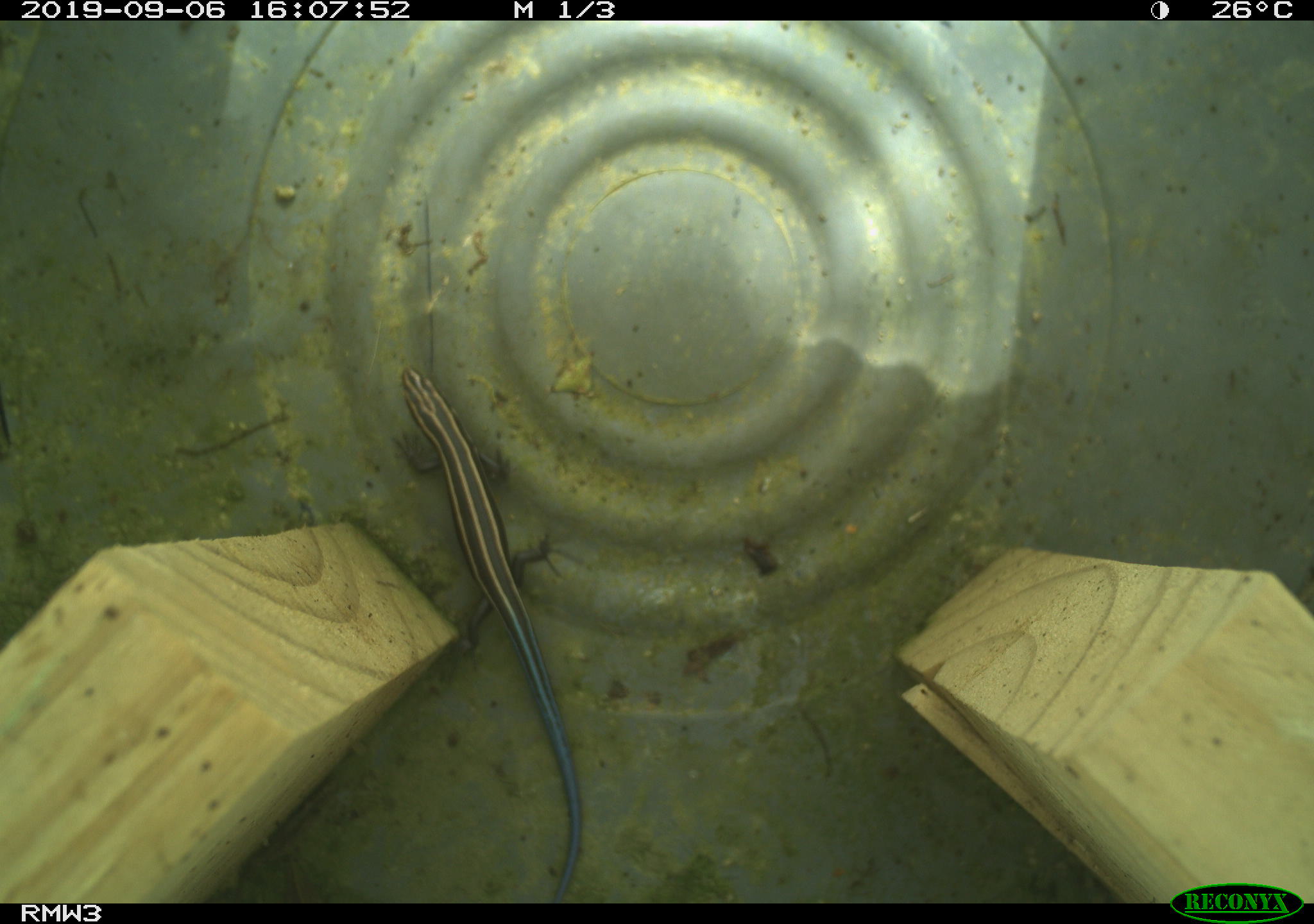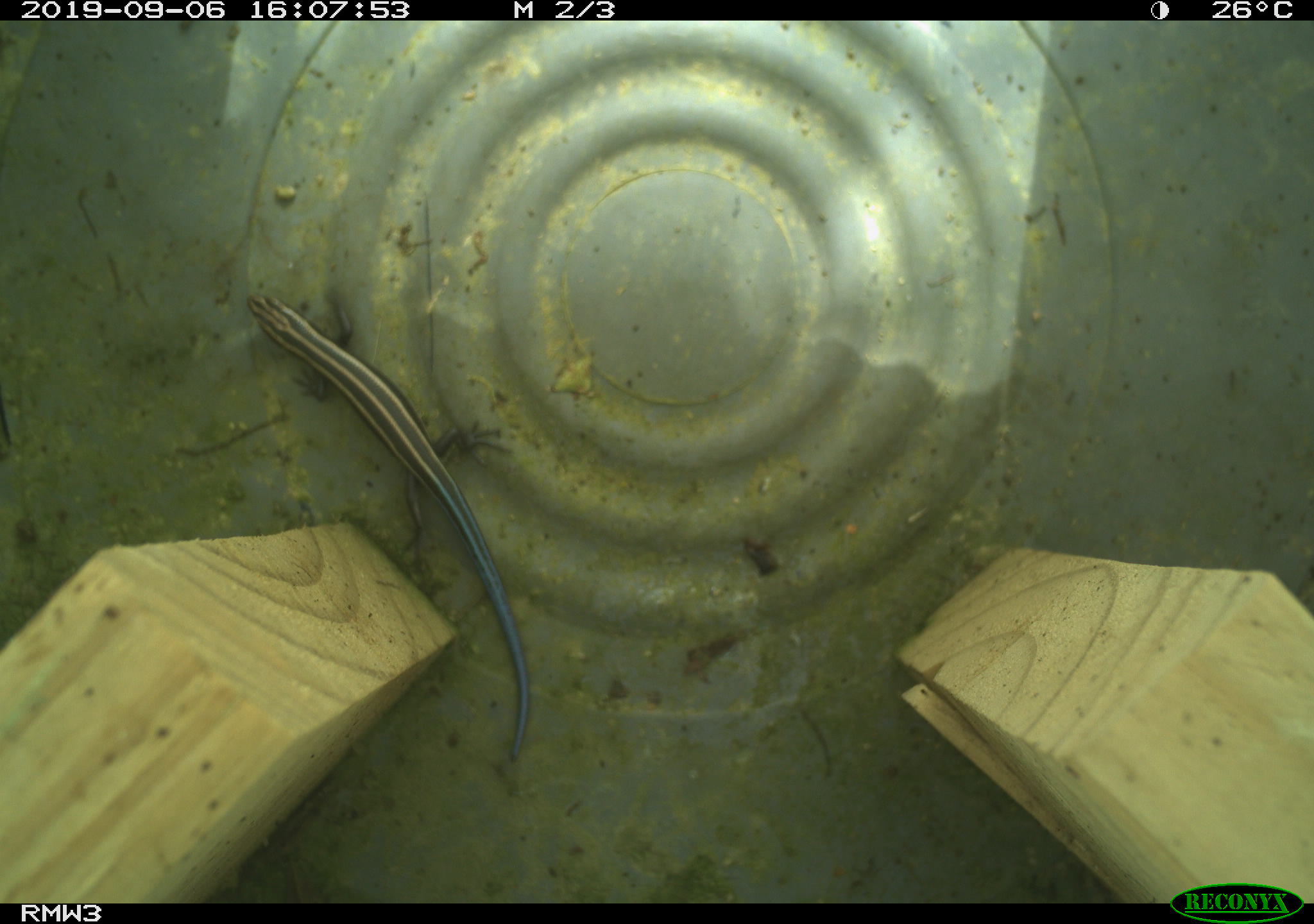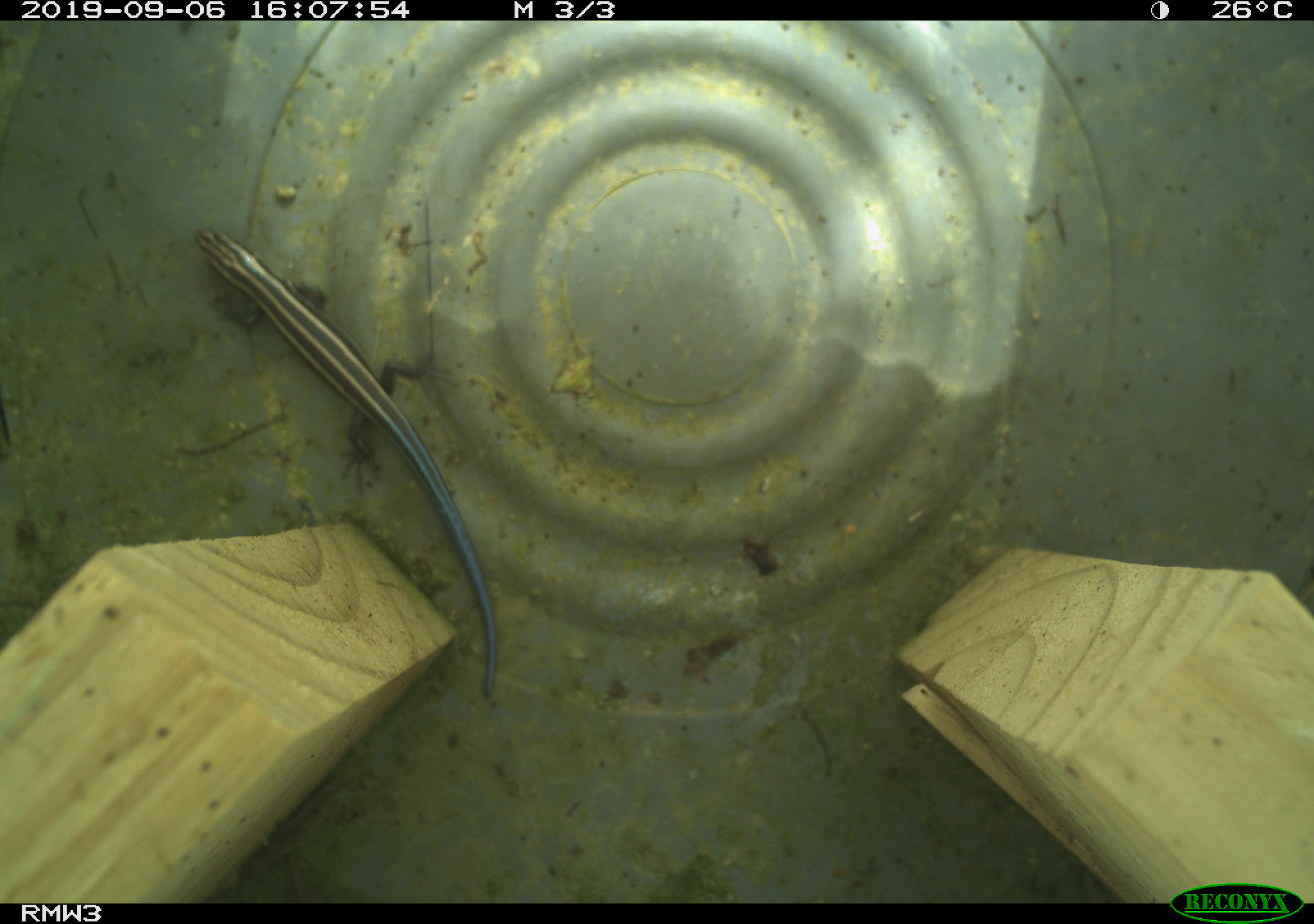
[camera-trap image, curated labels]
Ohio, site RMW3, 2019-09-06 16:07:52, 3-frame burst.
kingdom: Animalia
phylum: Chordata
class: Reptilia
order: Squamata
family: Scincidae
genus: Plestiodon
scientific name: Plestiodon fasciatus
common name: common five-lined skink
Common five-lined skink (Plestiodon fasciatus).